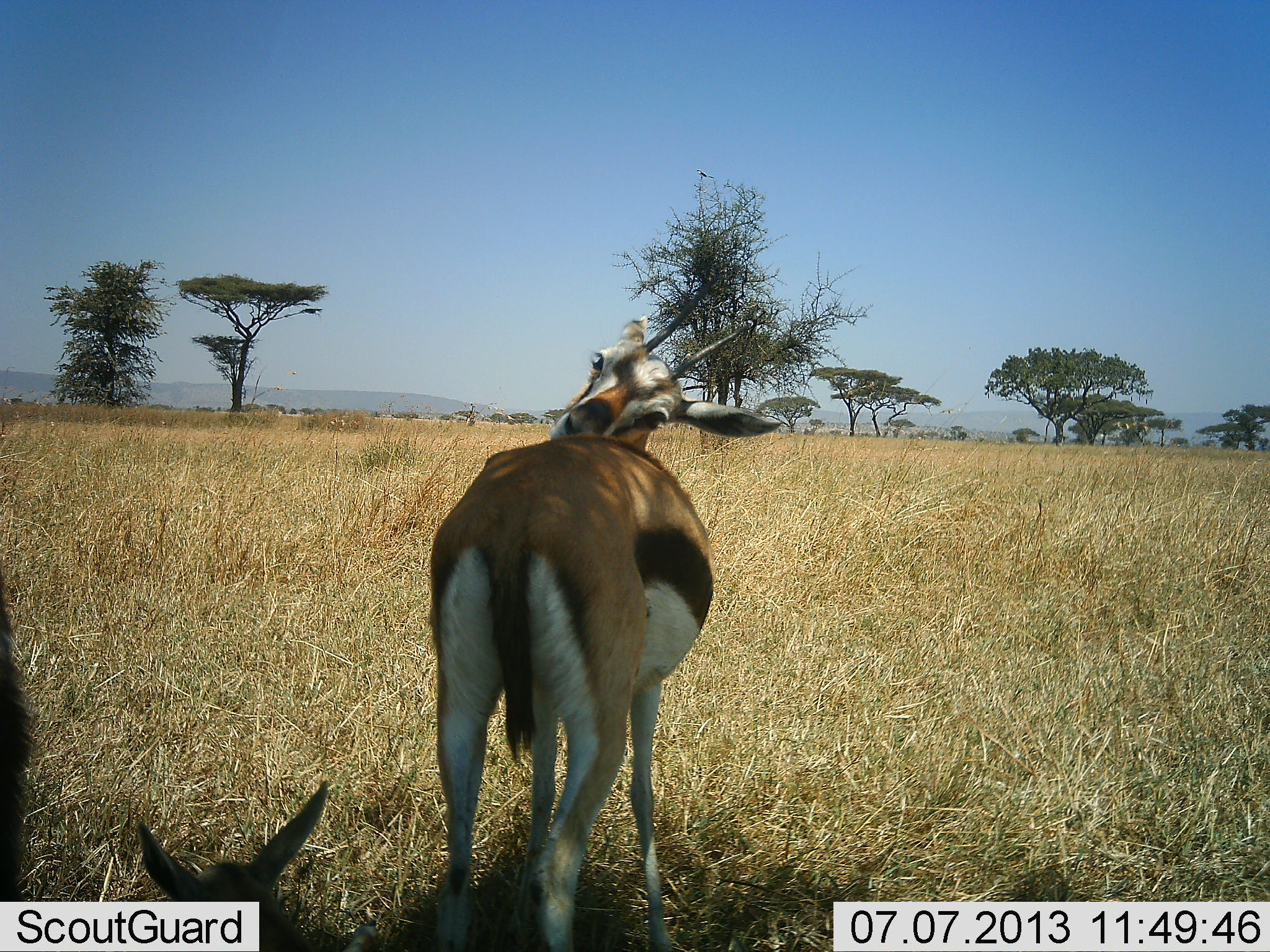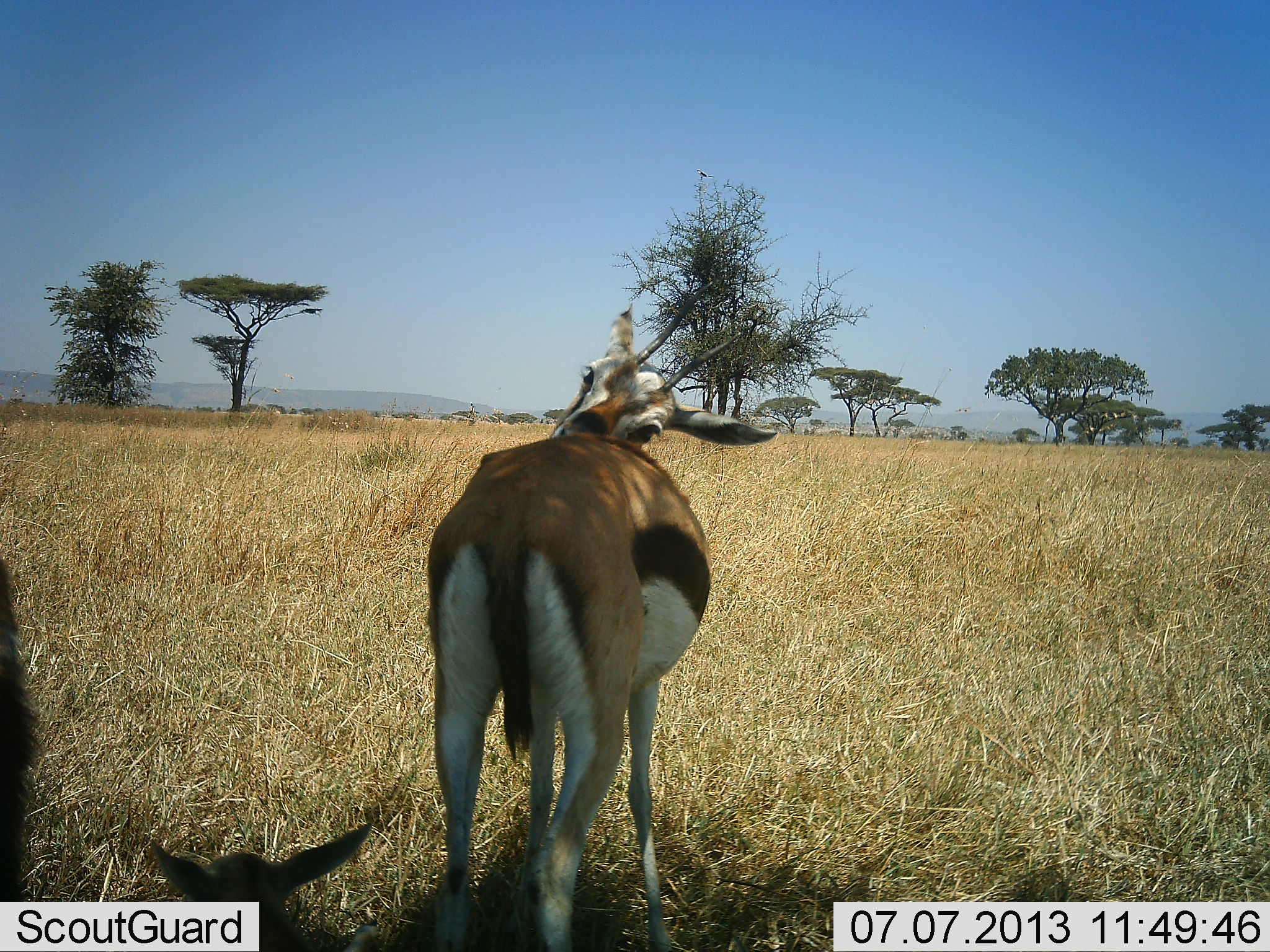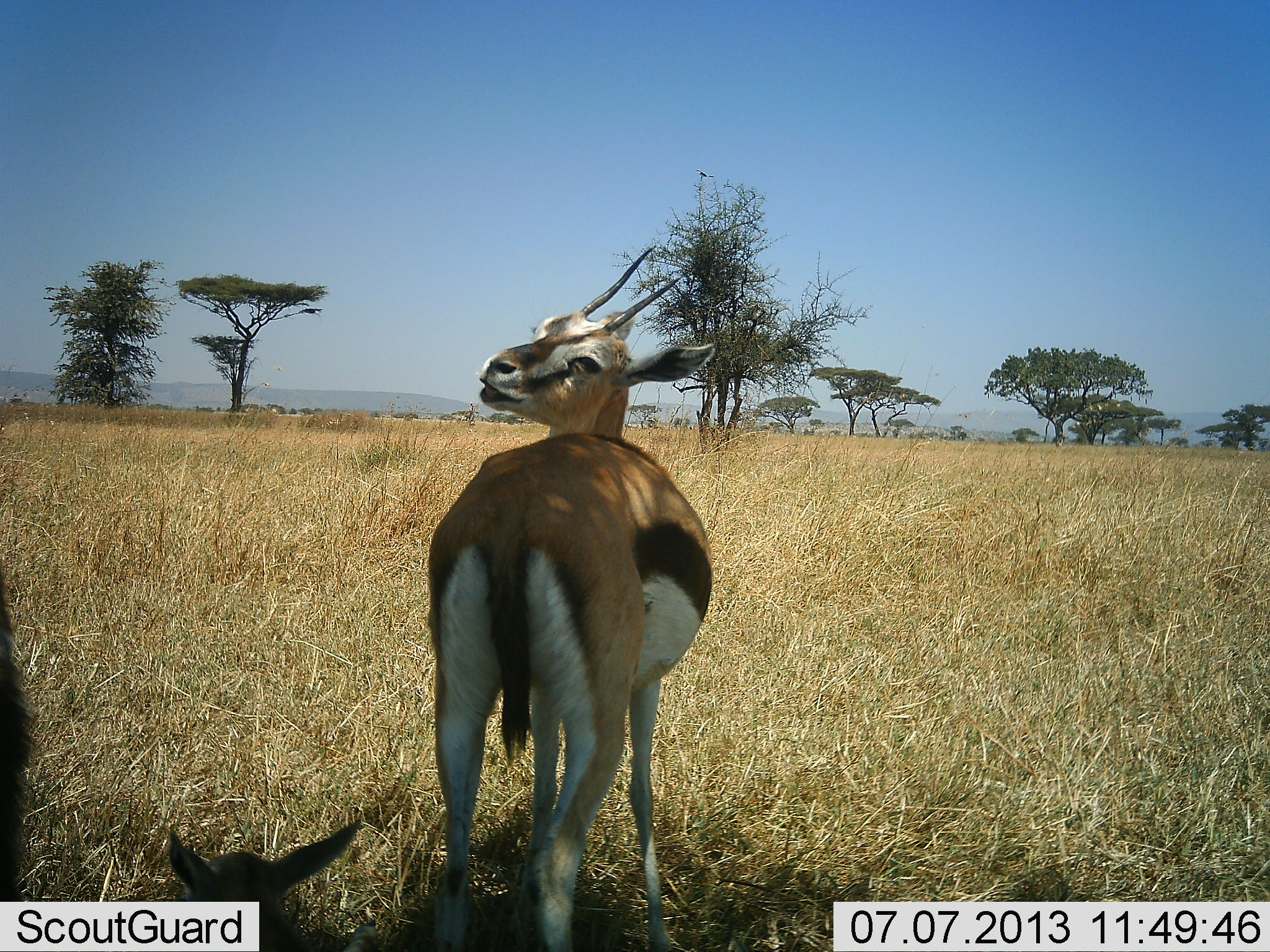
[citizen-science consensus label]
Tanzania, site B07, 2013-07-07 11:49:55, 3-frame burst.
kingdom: Animalia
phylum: Chordata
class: Mammalia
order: Artiodactyla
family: Bovidae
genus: Eudorcas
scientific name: Eudorcas thomsonii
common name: thomson's gazelle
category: gazellethomsons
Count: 3.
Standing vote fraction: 85%.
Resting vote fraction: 56%.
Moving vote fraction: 11%.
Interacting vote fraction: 7%.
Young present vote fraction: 26%.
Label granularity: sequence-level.